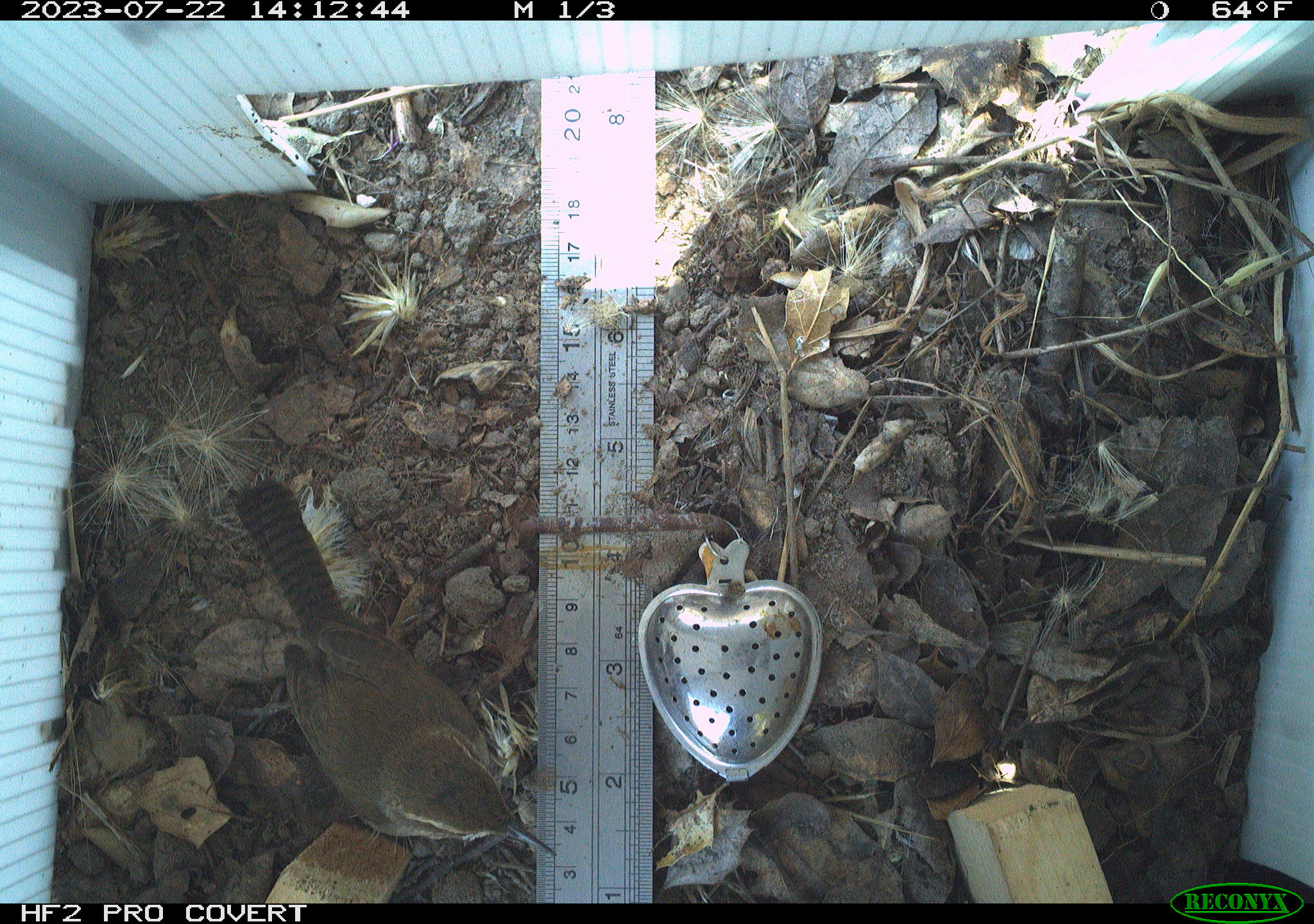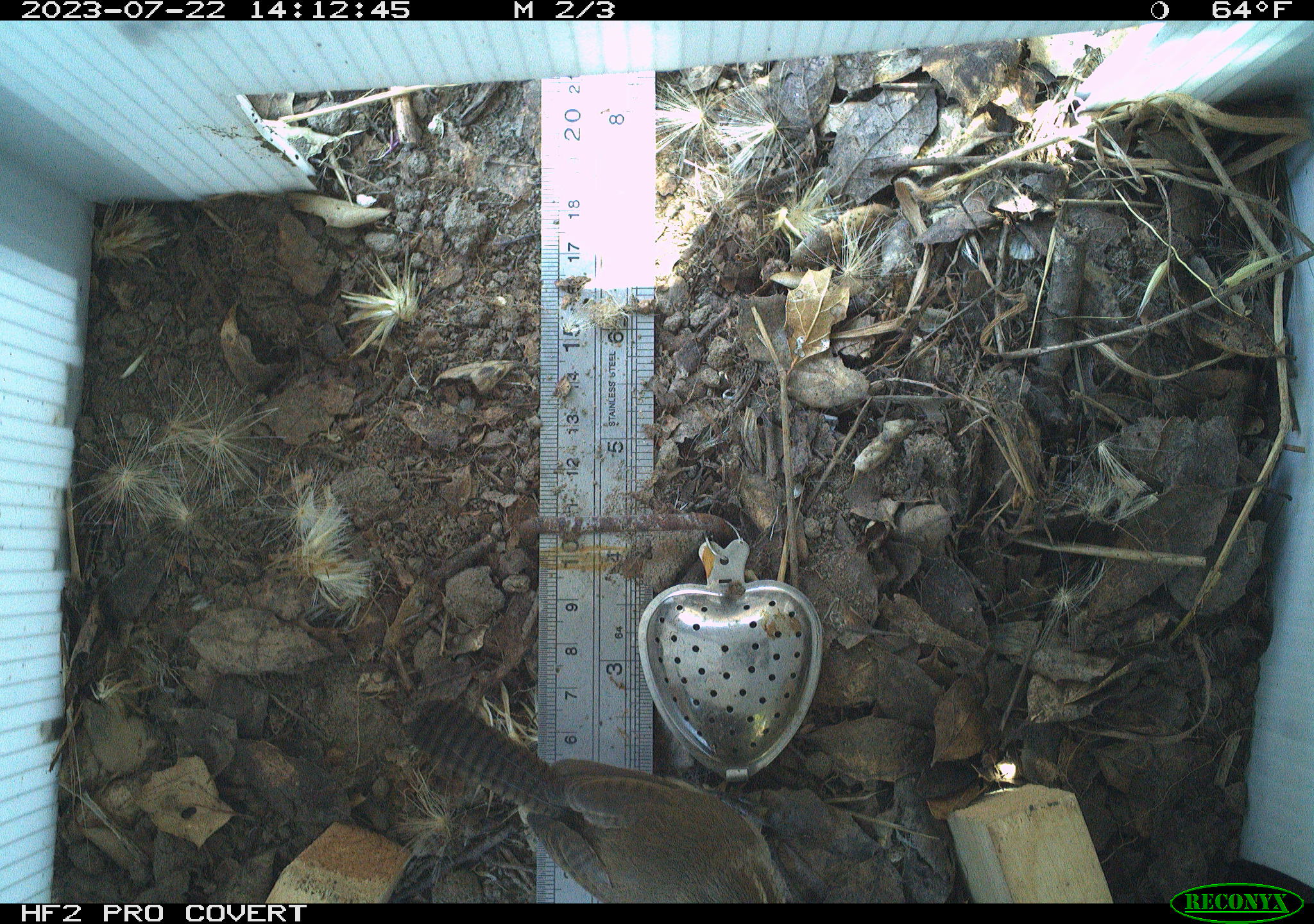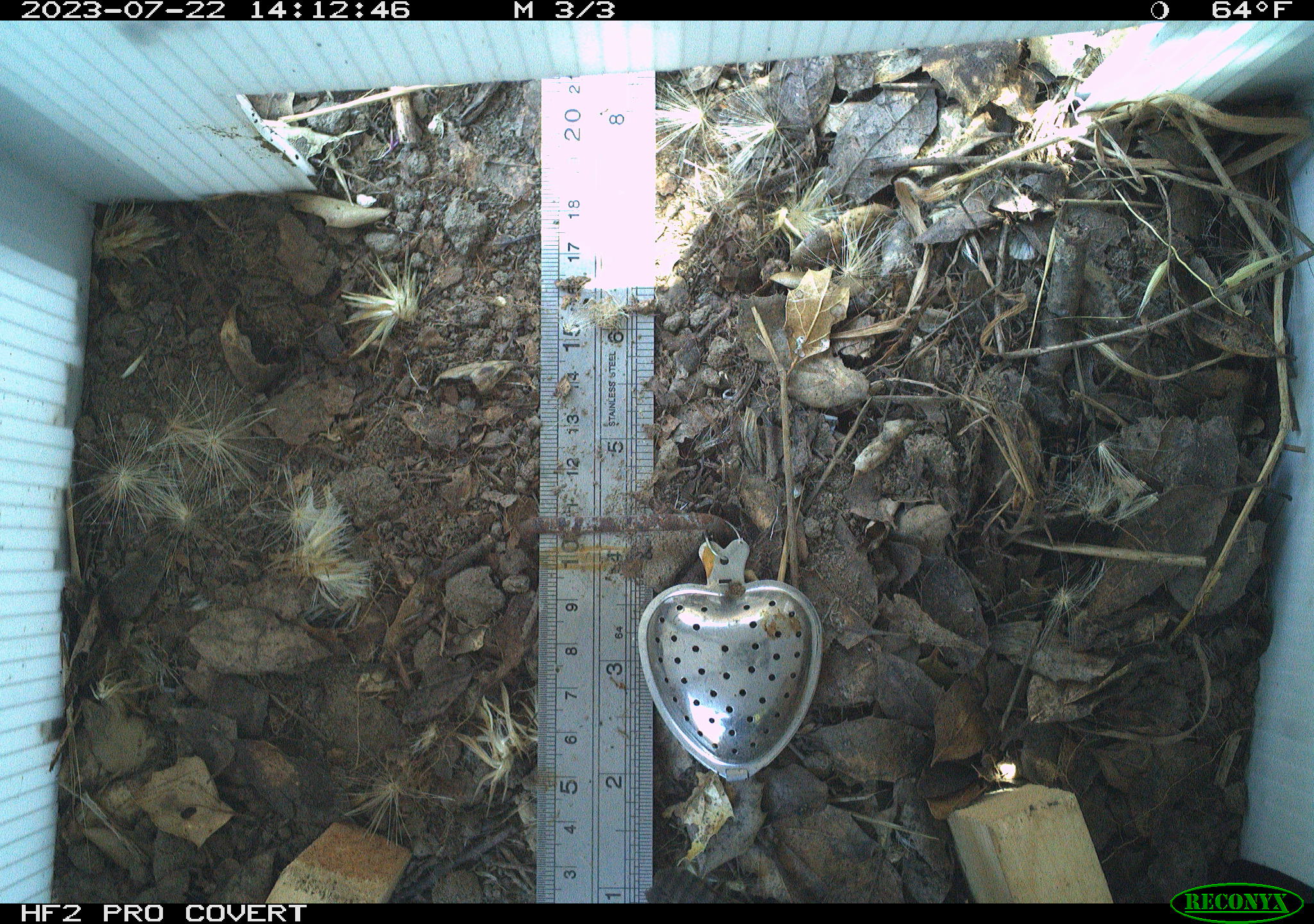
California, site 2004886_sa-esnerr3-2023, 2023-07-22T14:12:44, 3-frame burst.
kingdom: Animalia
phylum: Chordata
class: Aves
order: Passeriformes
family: Troglodytidae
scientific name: Troglodytidae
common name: wren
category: troglodytidae family